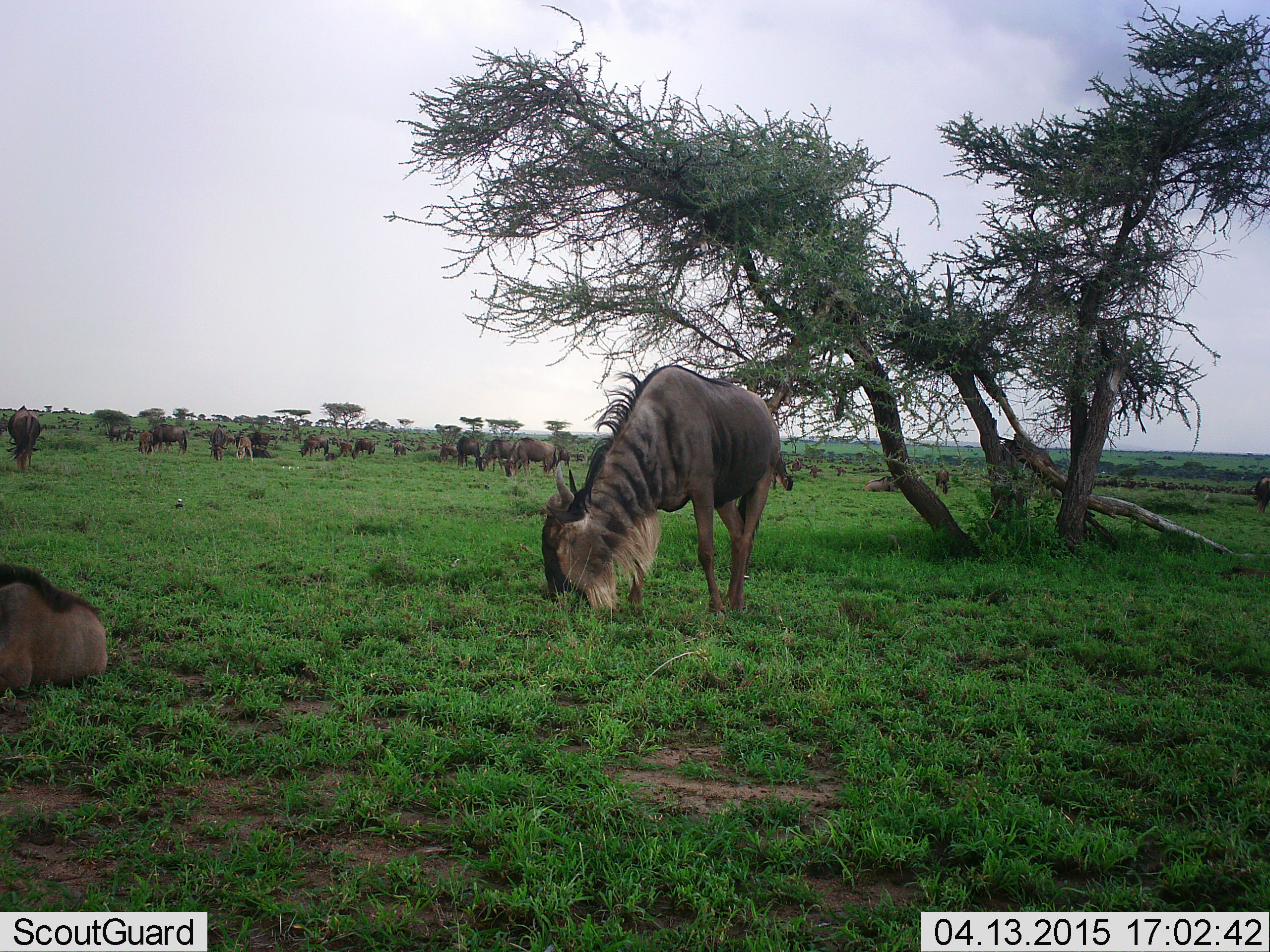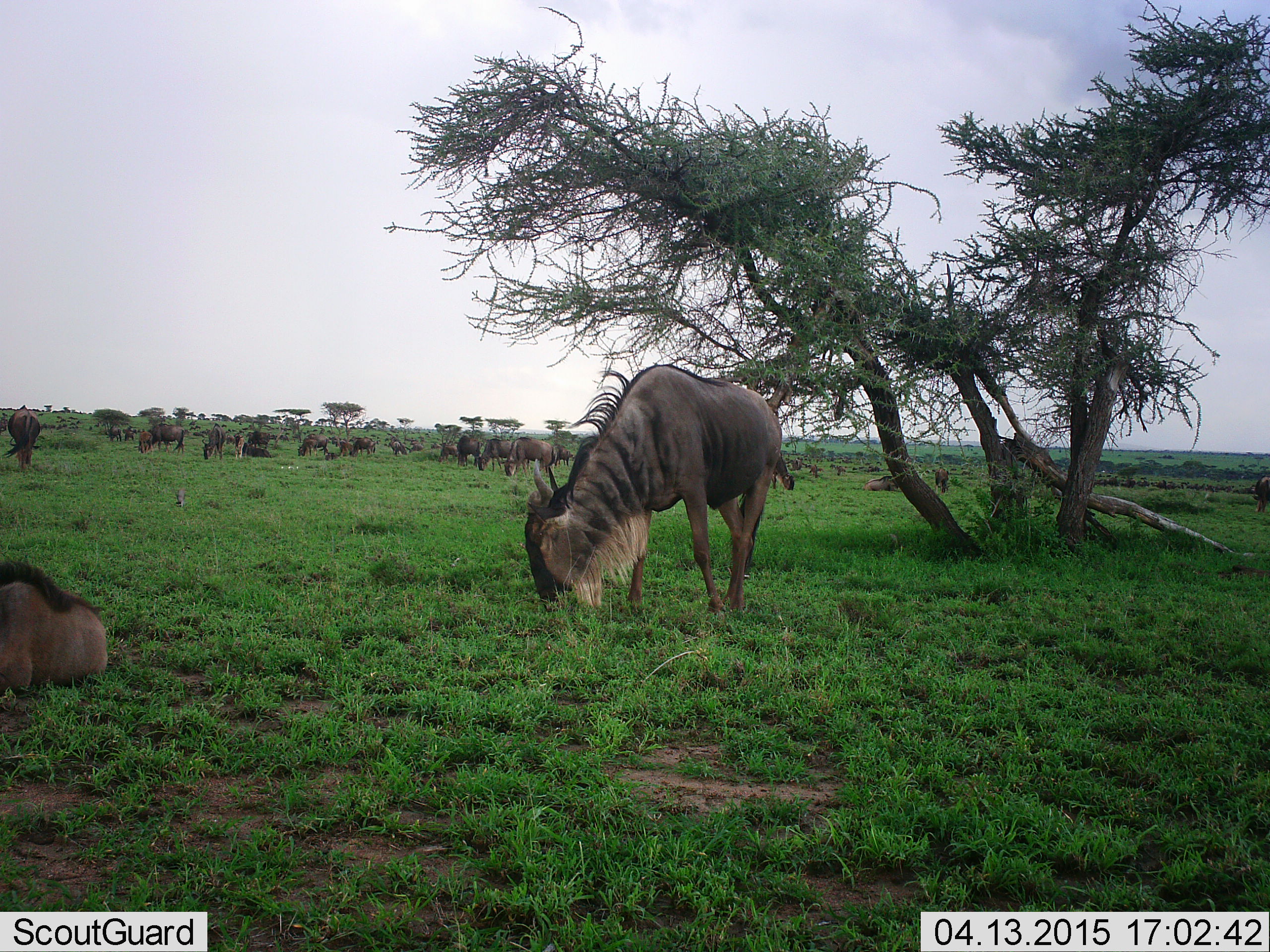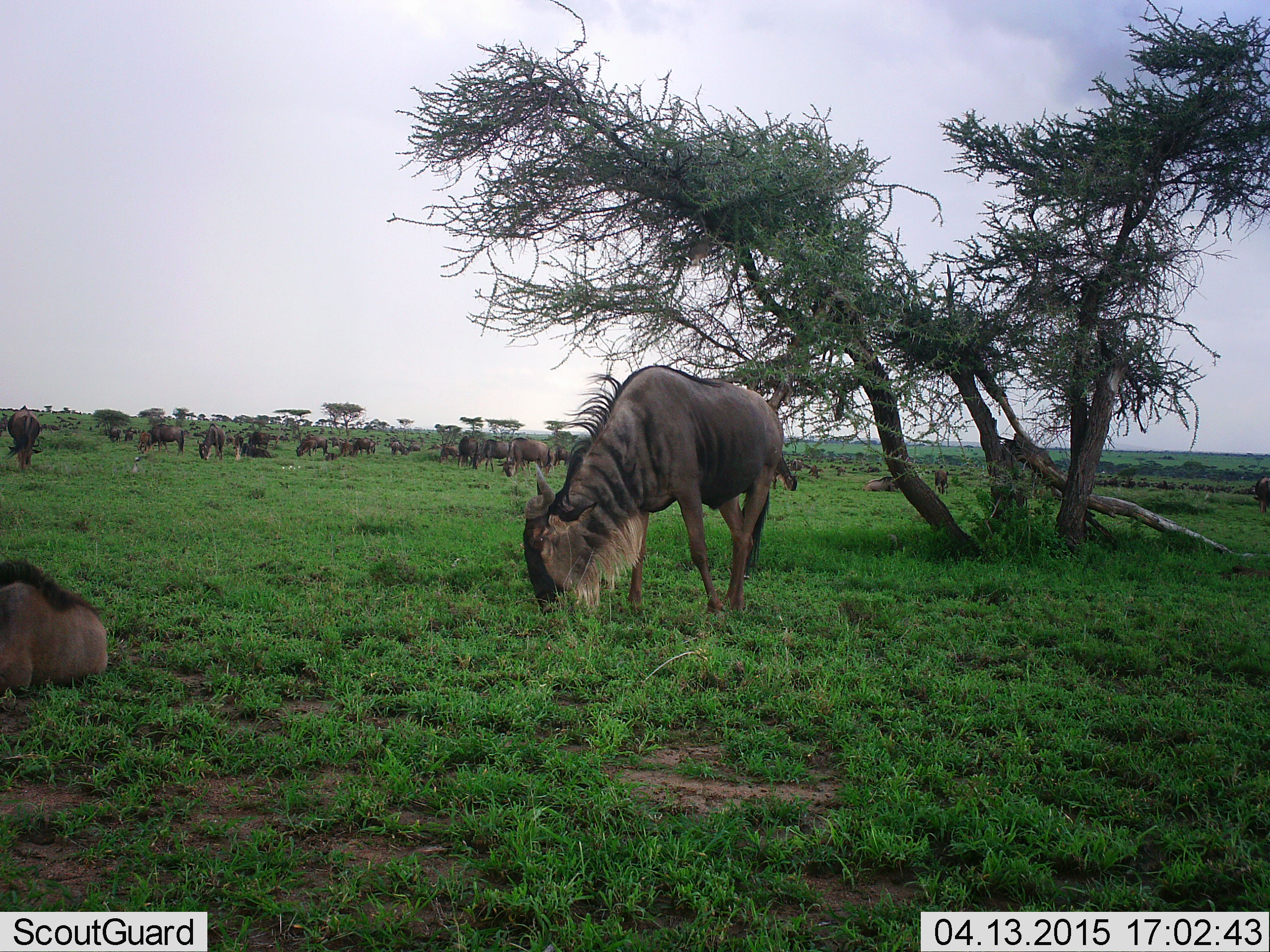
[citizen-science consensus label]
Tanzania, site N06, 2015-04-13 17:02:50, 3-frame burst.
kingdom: Animalia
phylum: Chordata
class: Mammalia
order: Artiodactyla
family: Bovidae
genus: Connochaetes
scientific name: Connochaetes taurinus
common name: blue wildebeest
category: wildebeest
Wildebeest (blue wildebeest) (Connochaetes taurinus), count 11-50. Behavior (volunteer vote fractions): standing 36%, resting 45%, moving 36%, interacting 18%. Young present (vote fraction): 18%. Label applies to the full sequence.